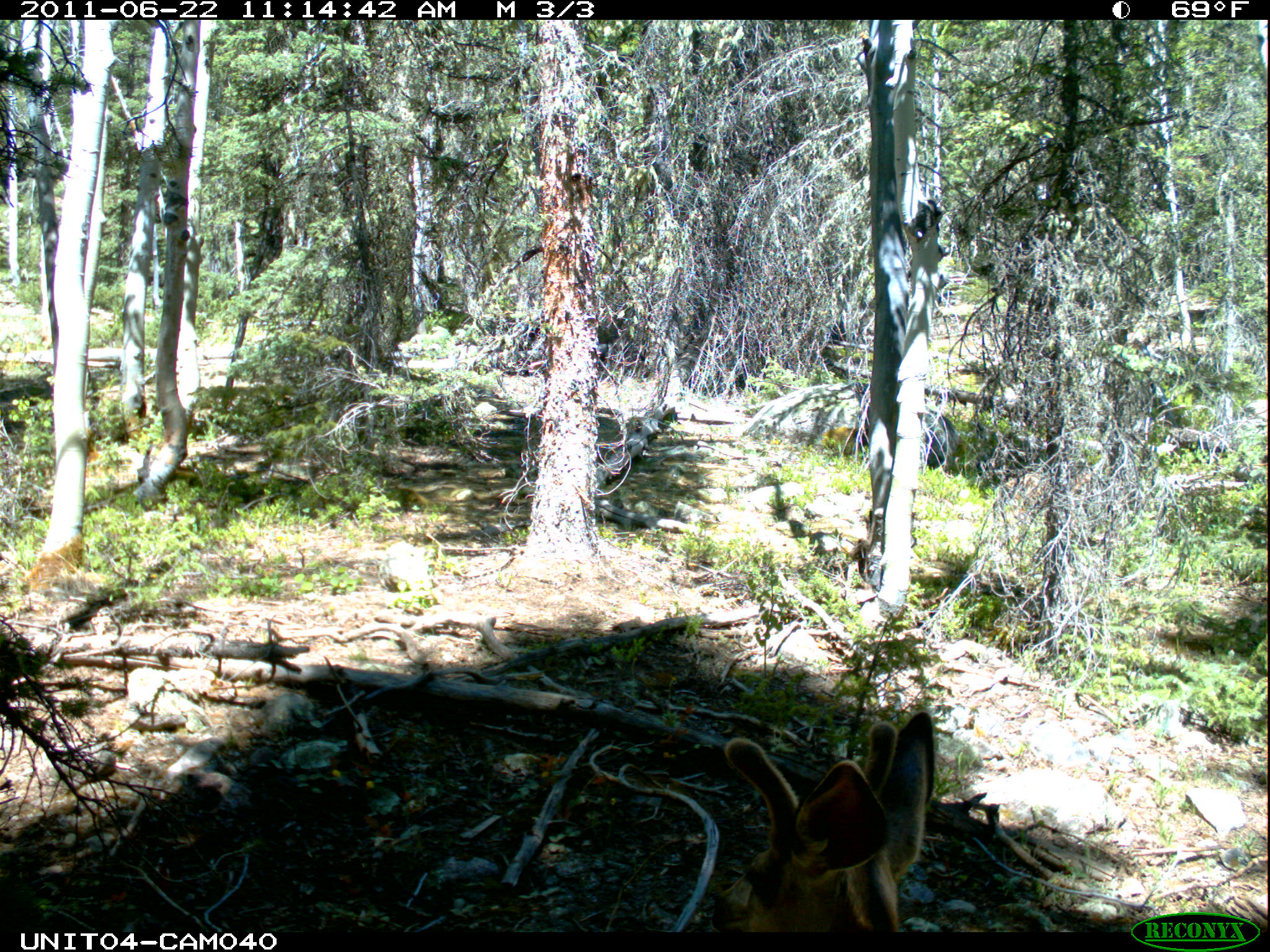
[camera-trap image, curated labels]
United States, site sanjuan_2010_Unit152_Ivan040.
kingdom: Animalia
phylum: Chordata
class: Mammalia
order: Artiodactyla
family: Cervidae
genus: Odocoileus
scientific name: Odocoileus hemionus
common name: mule deer